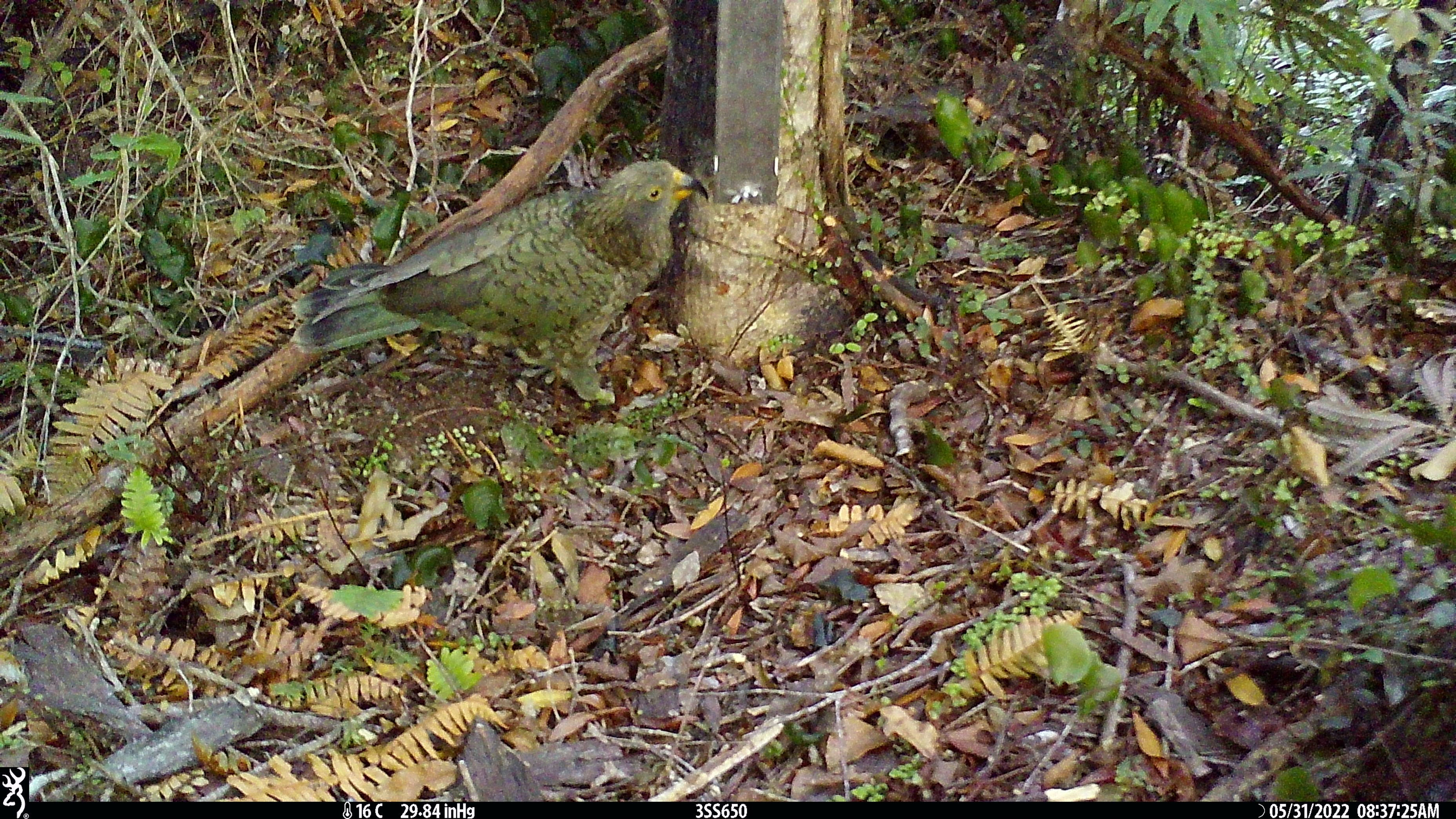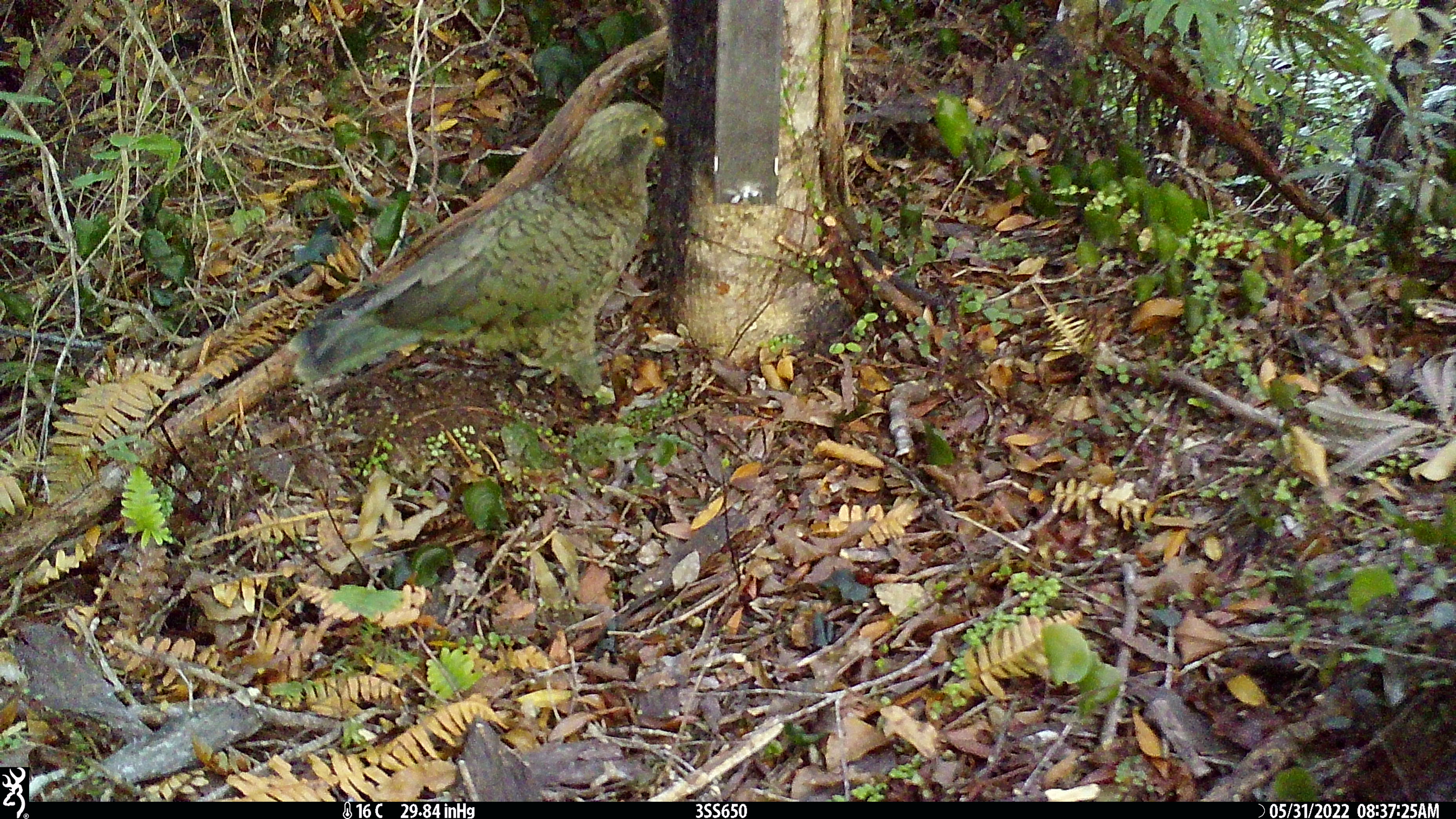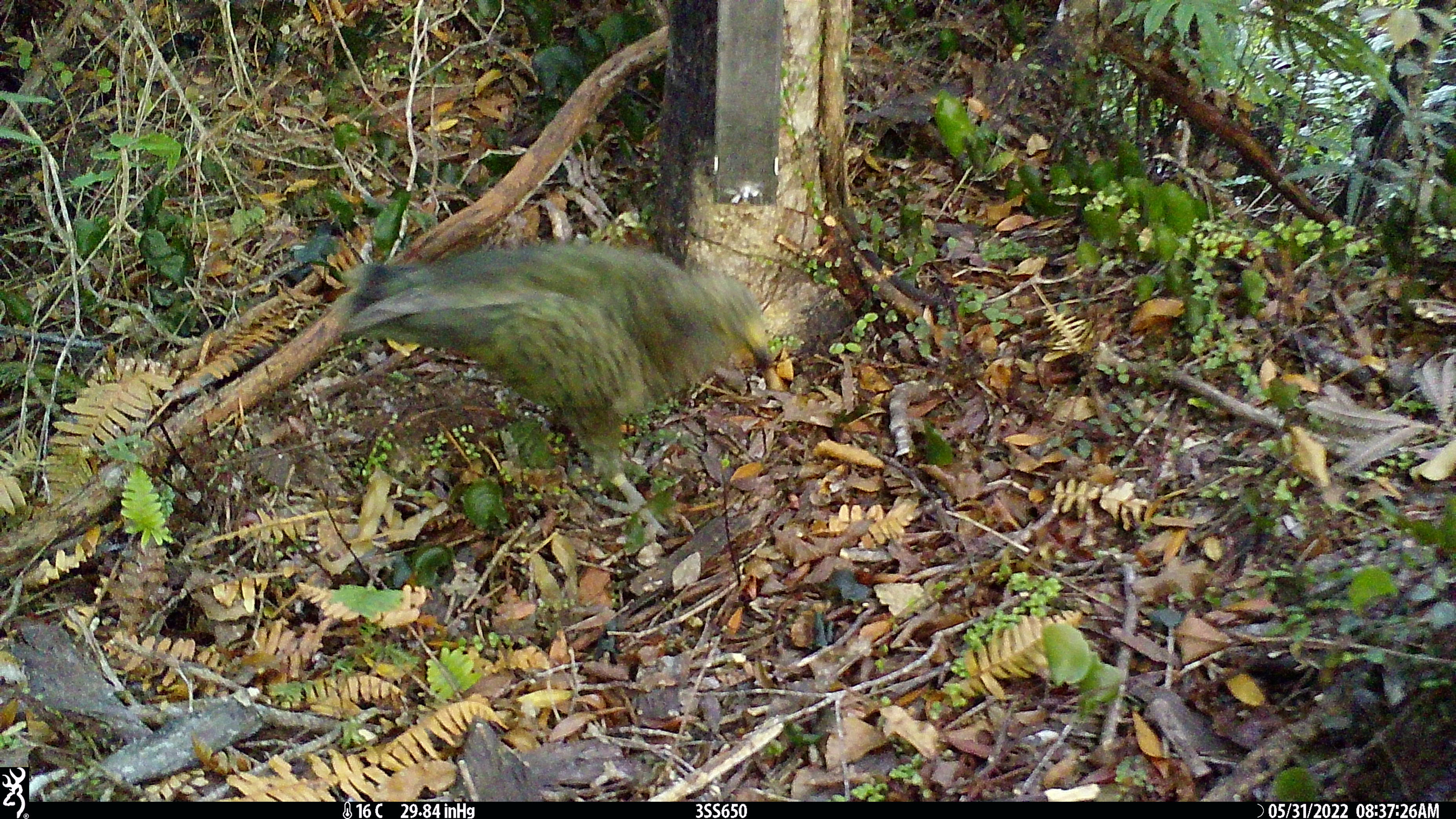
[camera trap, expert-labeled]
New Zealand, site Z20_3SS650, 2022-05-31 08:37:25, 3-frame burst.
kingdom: Animalia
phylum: Chordata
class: Aves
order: Psittaciformes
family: Strigopidae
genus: Nestor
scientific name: Nestor notabilis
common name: kea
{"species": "kea (Nestor notabilis)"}